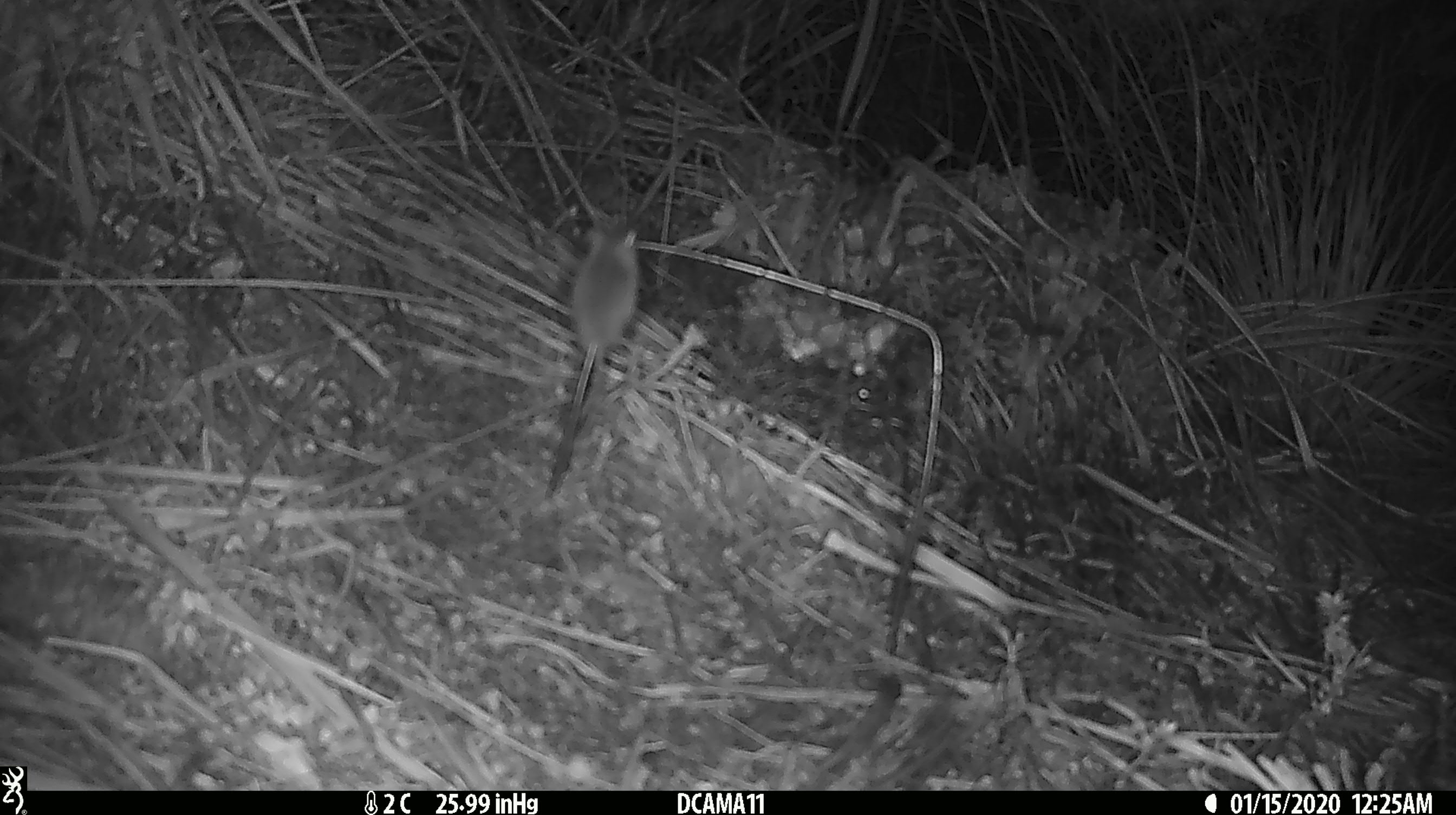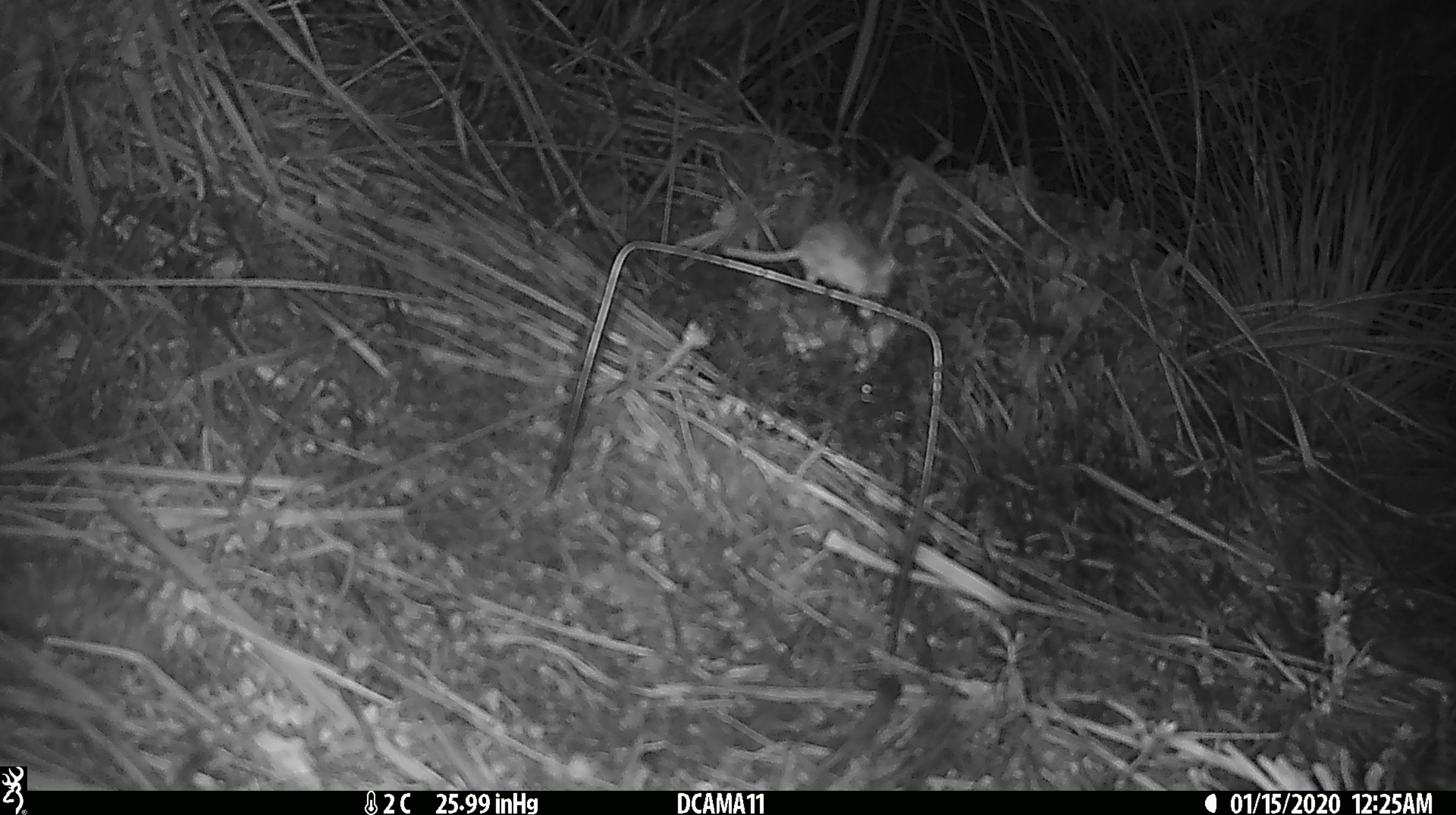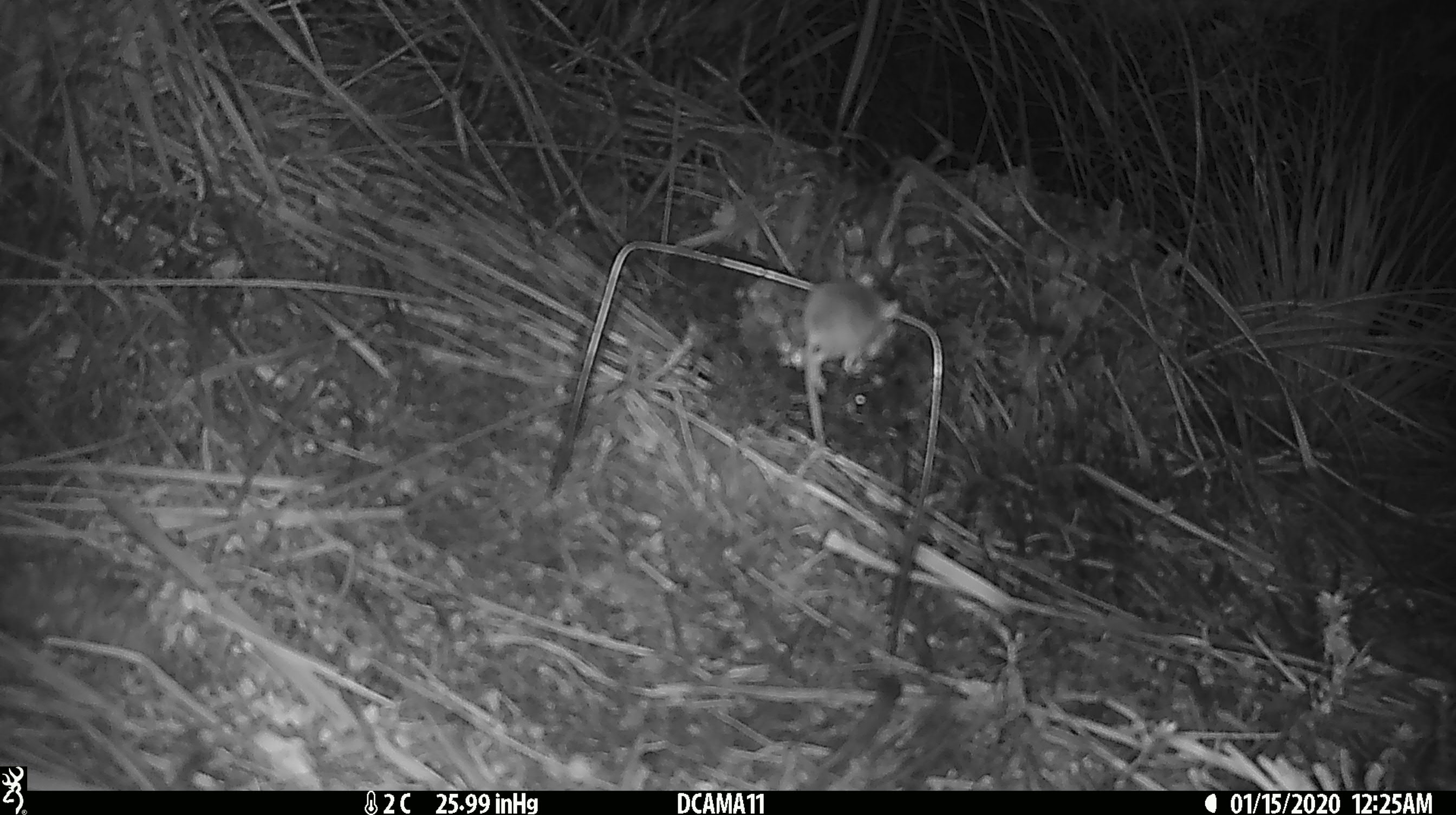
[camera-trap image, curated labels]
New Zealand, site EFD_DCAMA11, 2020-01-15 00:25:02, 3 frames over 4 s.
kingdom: Animalia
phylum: Chordata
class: Mammalia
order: Rodentia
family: Muridae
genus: Mus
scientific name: Mus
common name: mouse